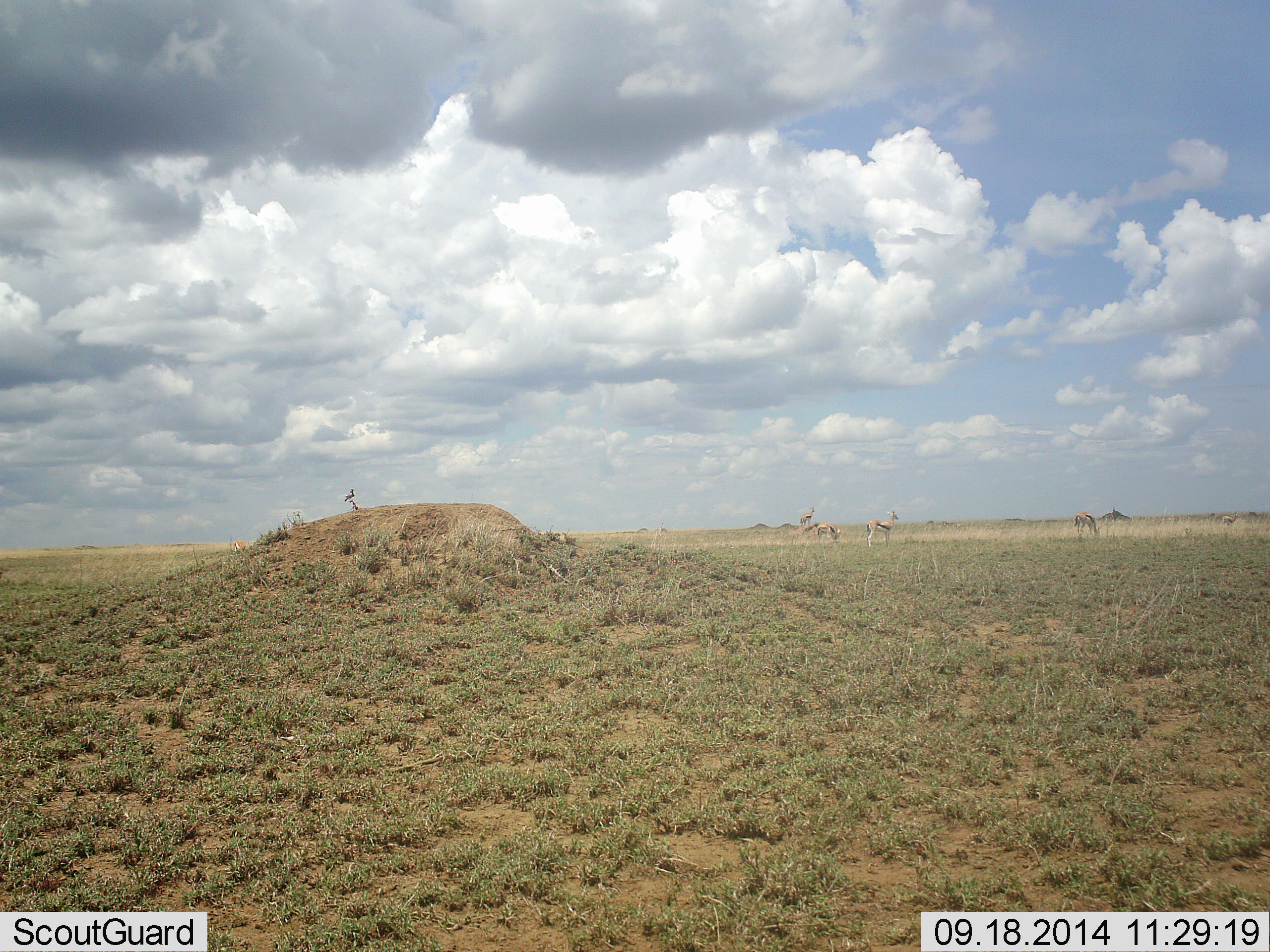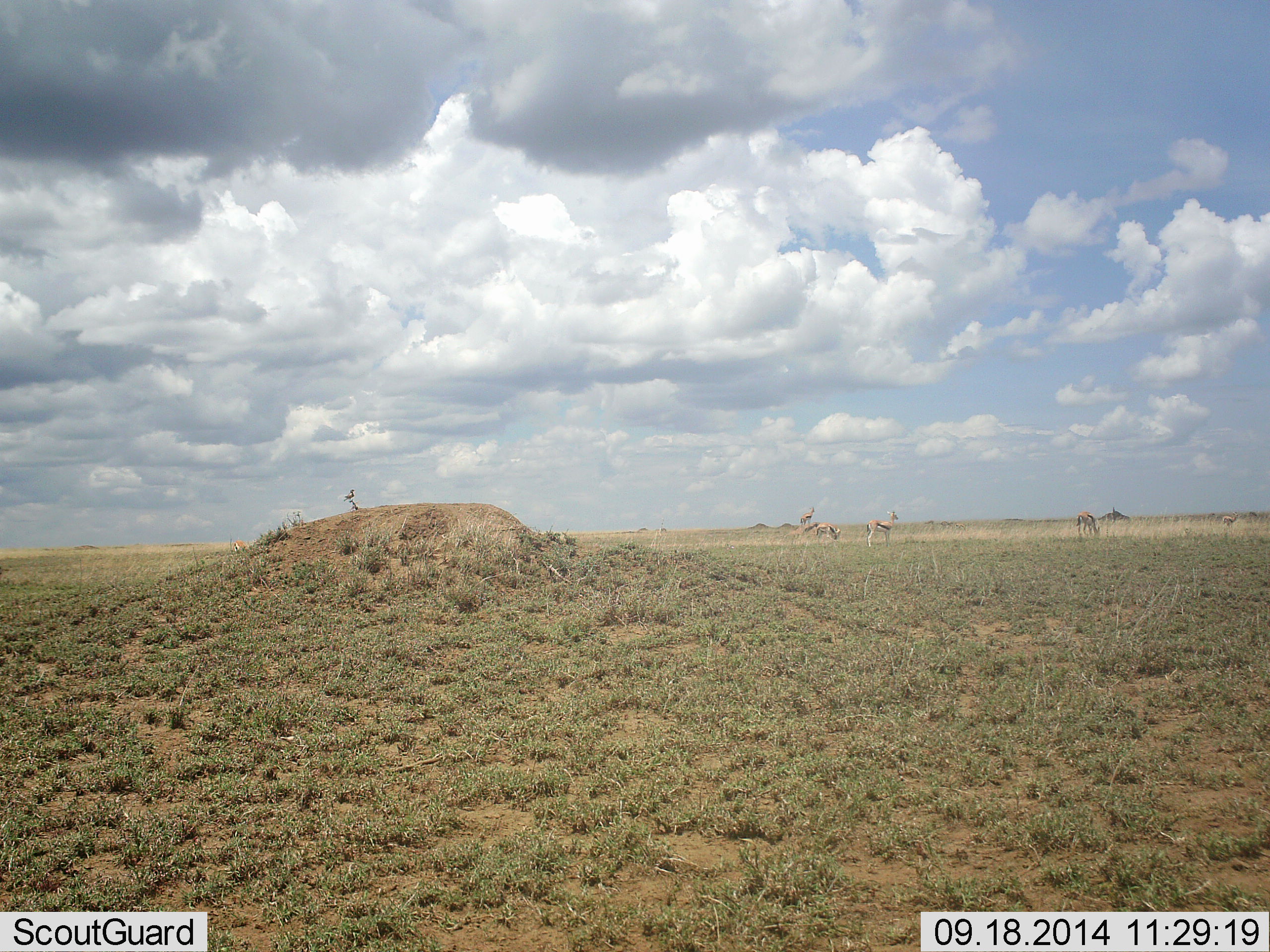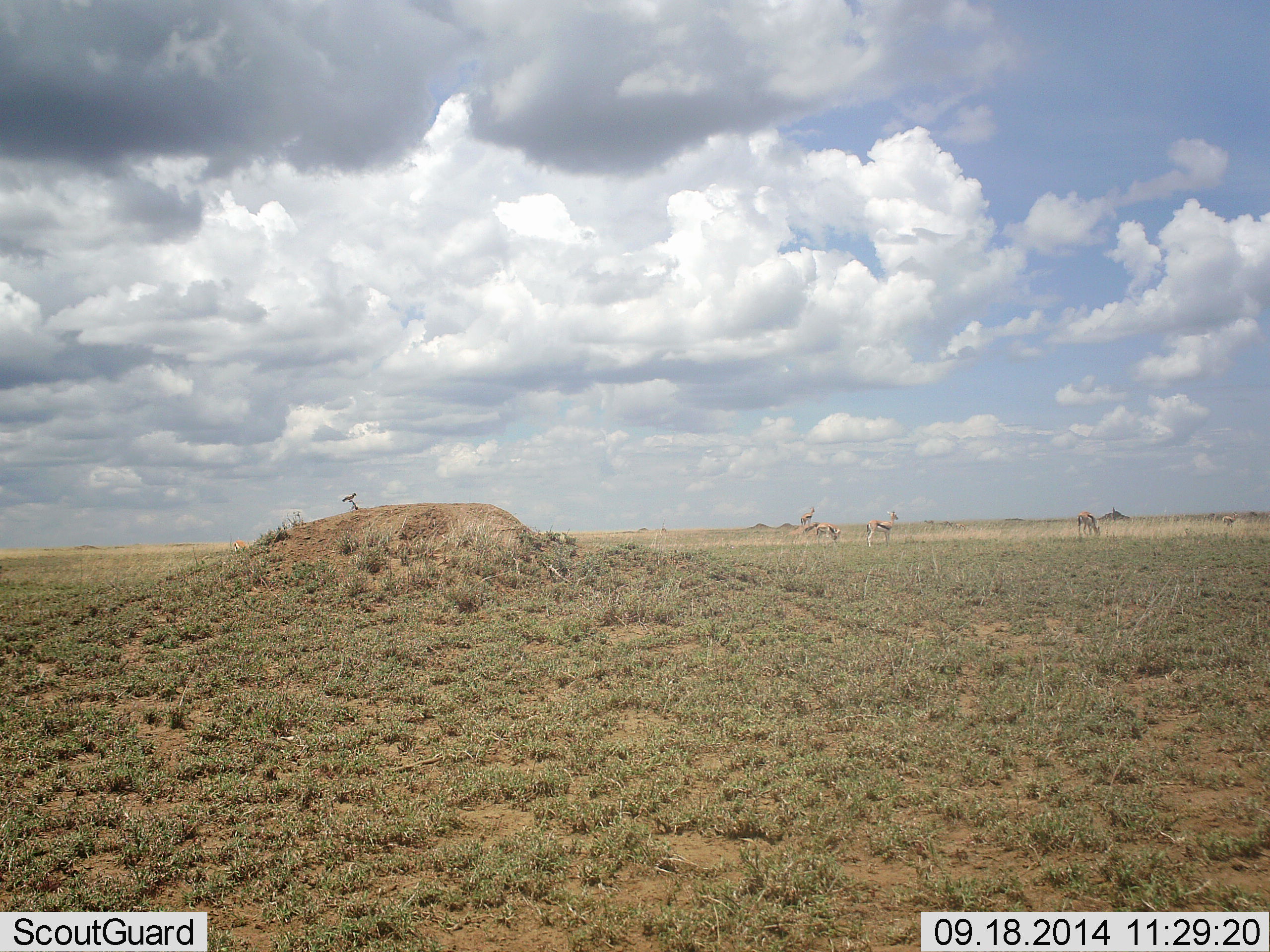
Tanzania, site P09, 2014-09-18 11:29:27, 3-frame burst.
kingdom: Animalia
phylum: Chordata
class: Mammalia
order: Artiodactyla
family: Bovidae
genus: Eudorcas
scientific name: Eudorcas thomsonii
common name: thomson's gazelle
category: gazellethomsons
Gazellethomsons (thomson's gazelle) (Eudorcas thomsonii), count 4. Behavior (volunteer vote fractions): standing 62%, resting 15%, moving 8%, interacting 0%. Young present (vote fraction): 0%. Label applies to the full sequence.